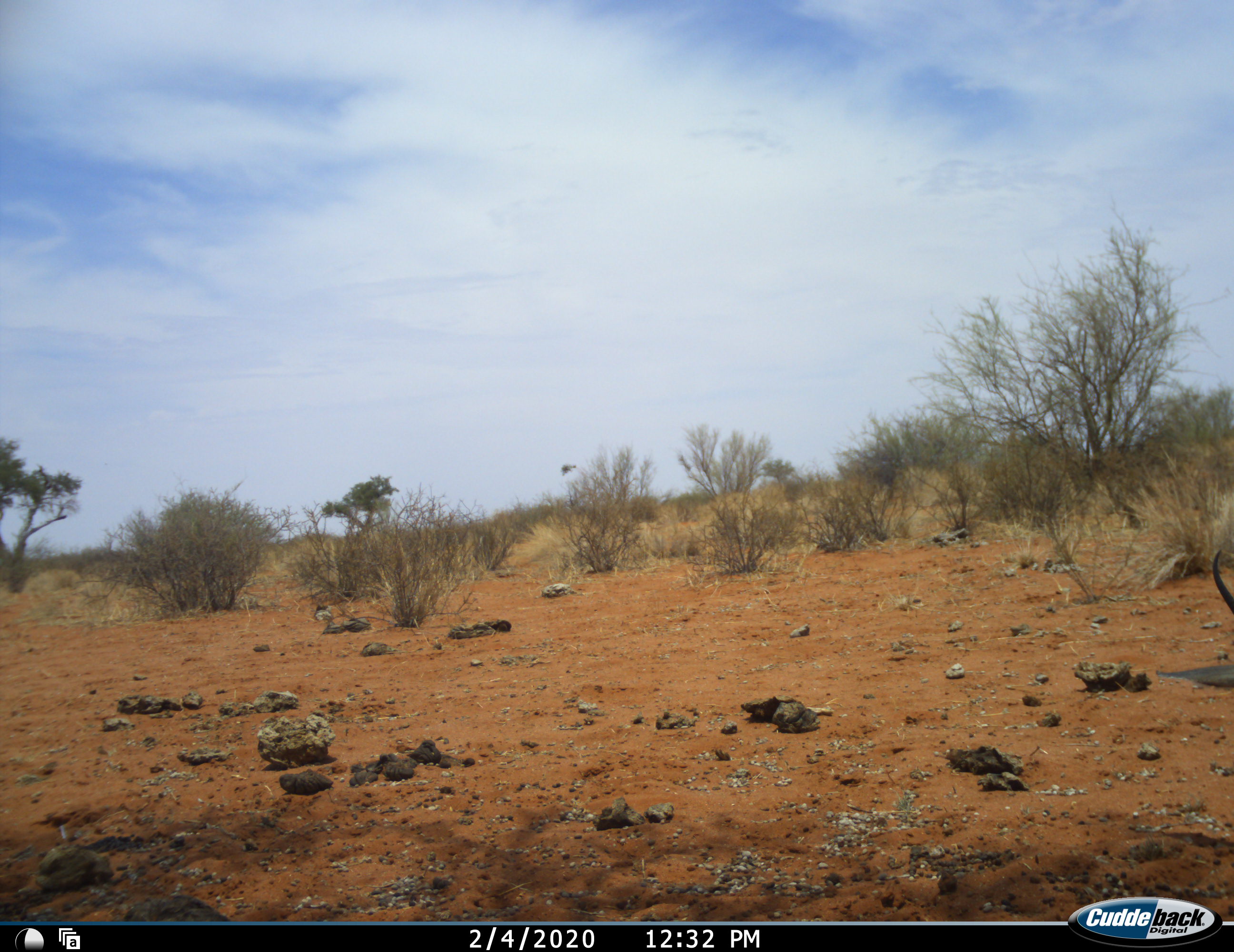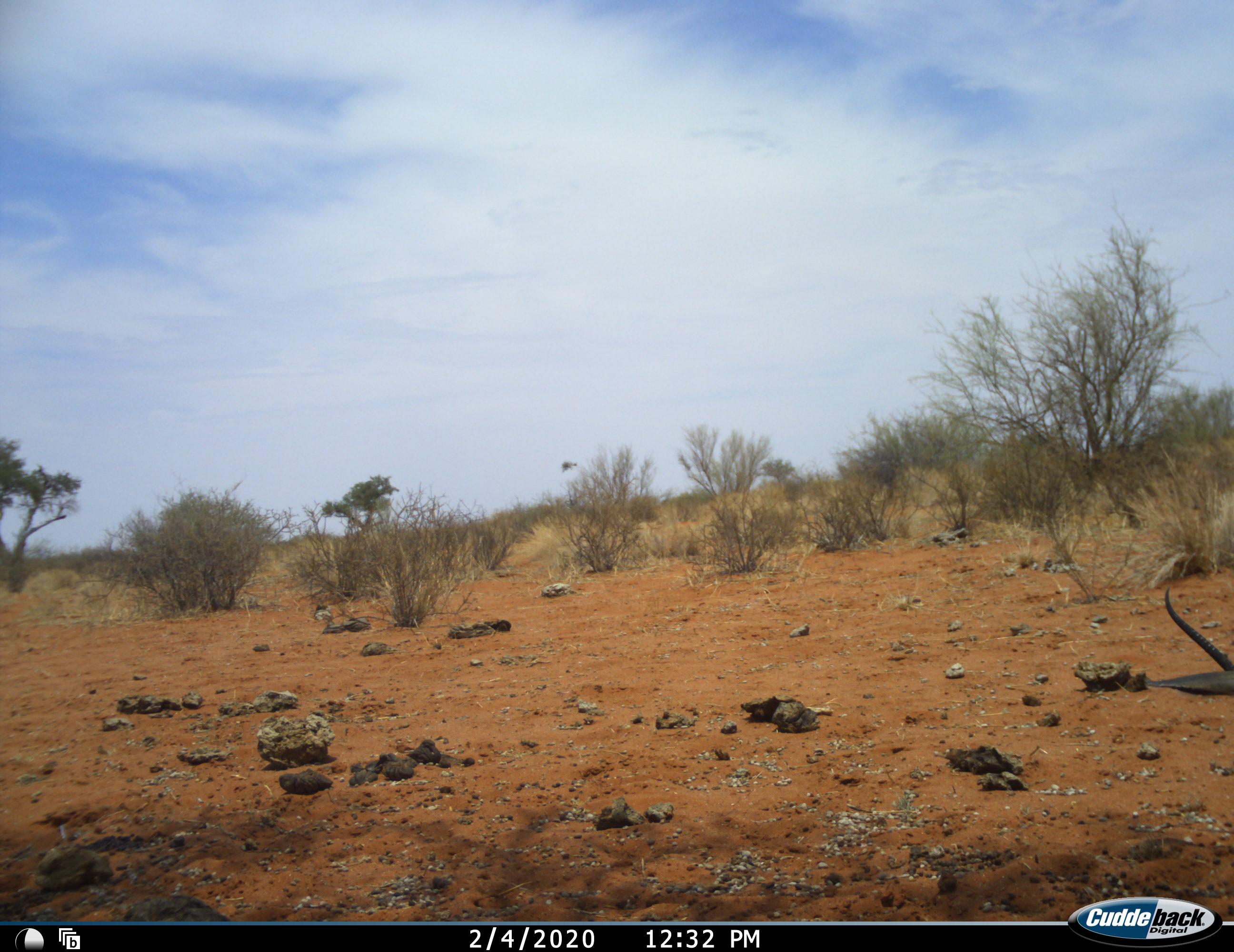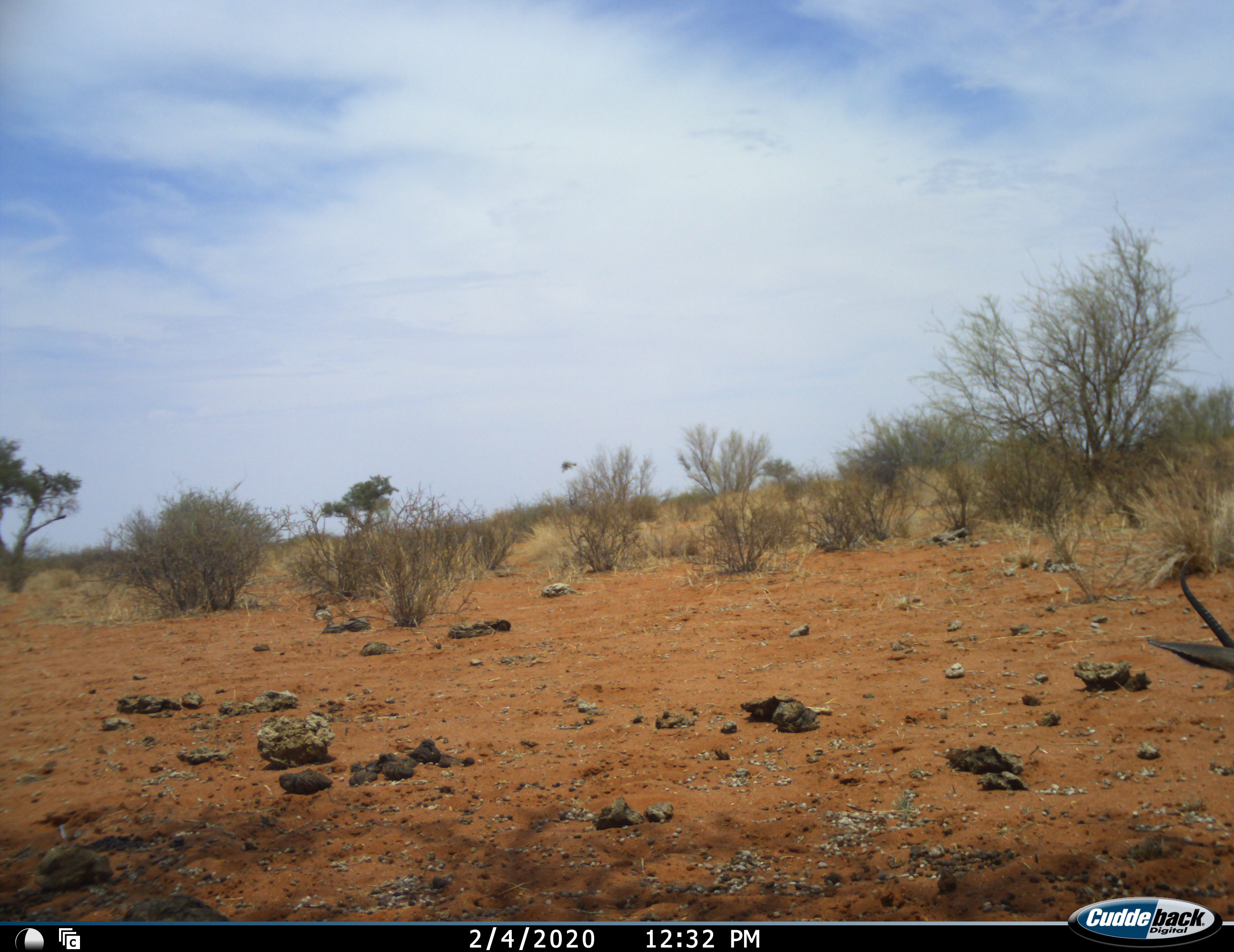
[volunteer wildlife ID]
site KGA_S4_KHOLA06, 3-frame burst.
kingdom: Animalia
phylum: Chordata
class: Mammalia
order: Artiodactyla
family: Bovidae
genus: Antidorcas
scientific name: Antidorcas marsupialis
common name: springbok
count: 1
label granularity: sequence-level